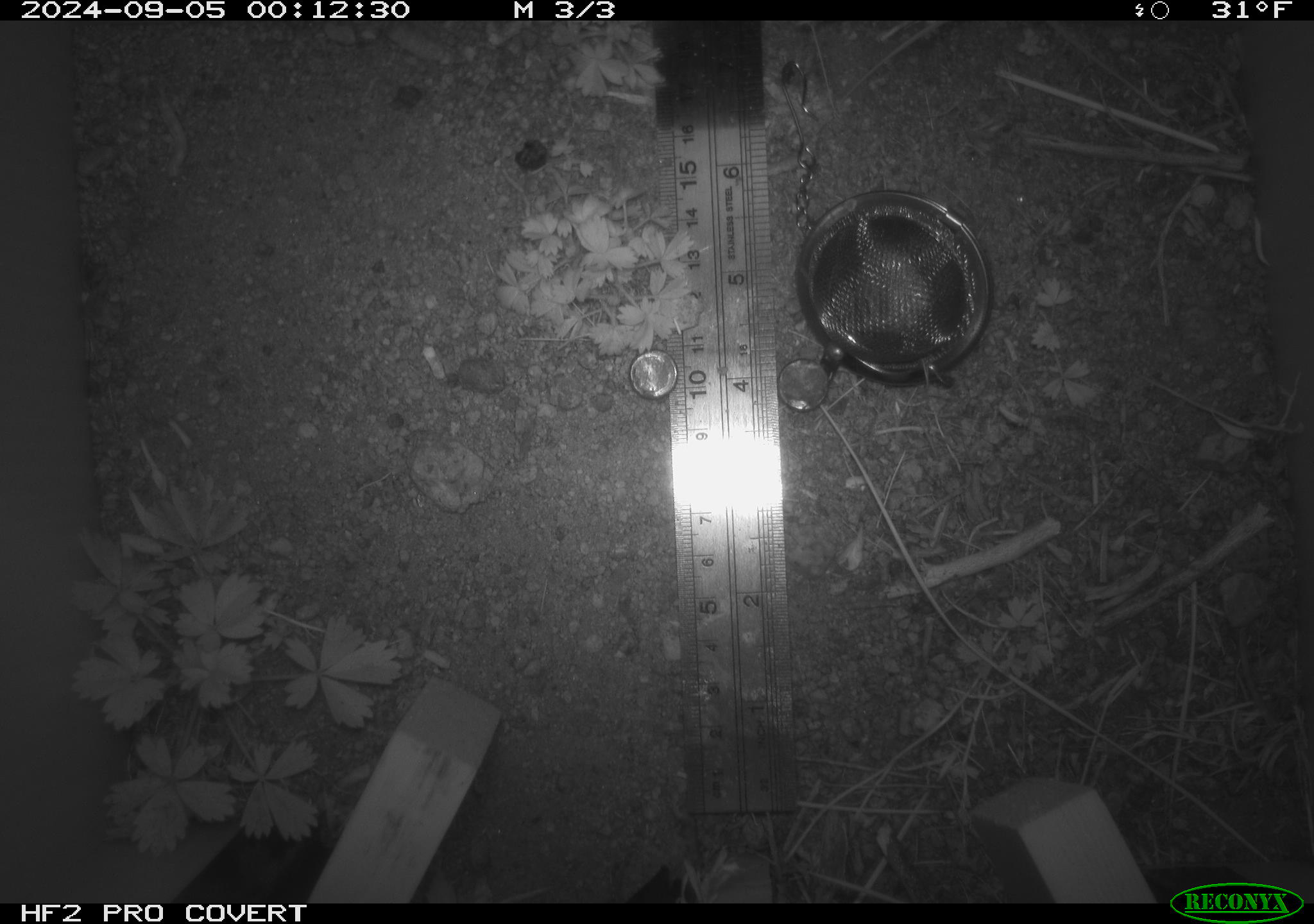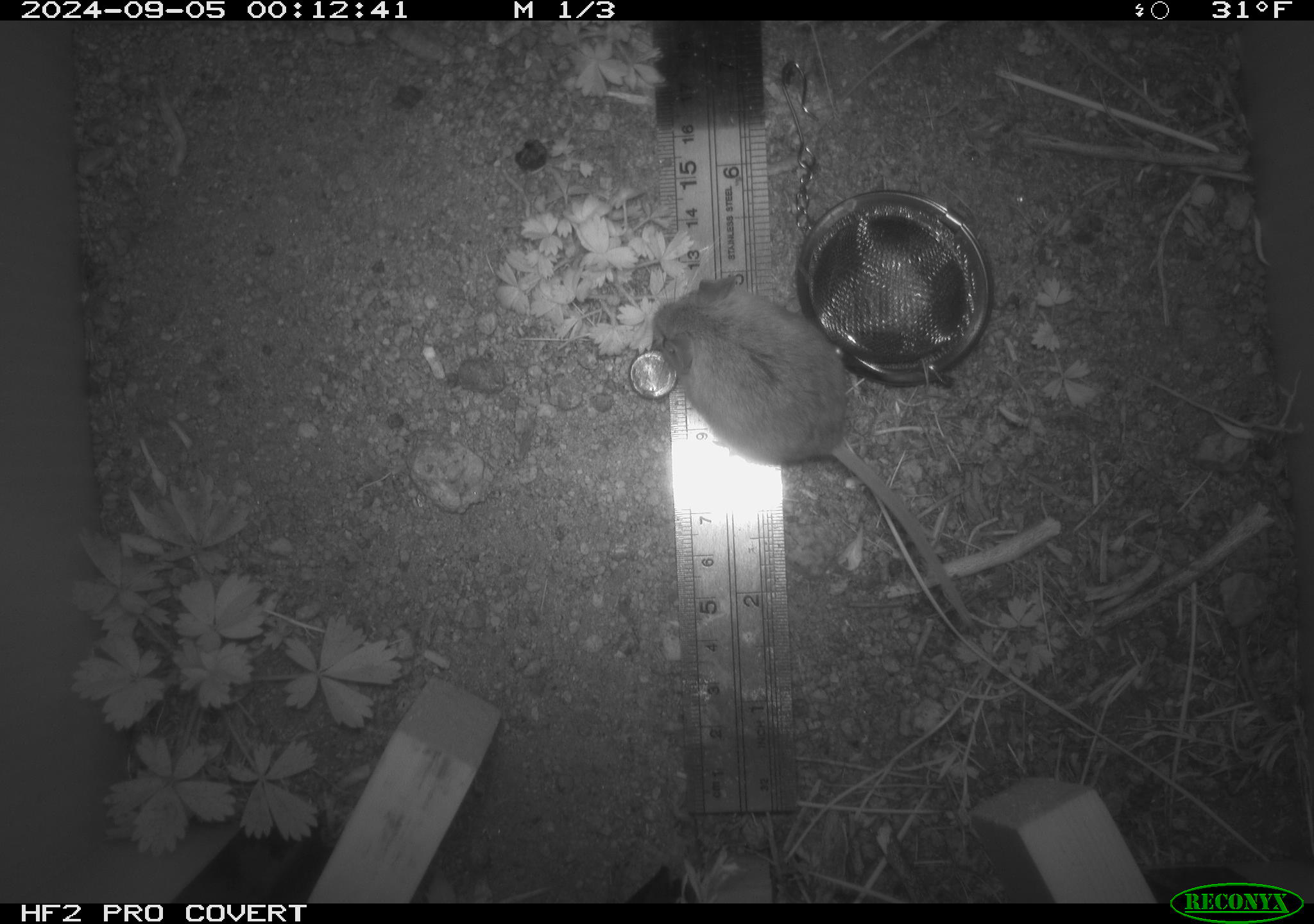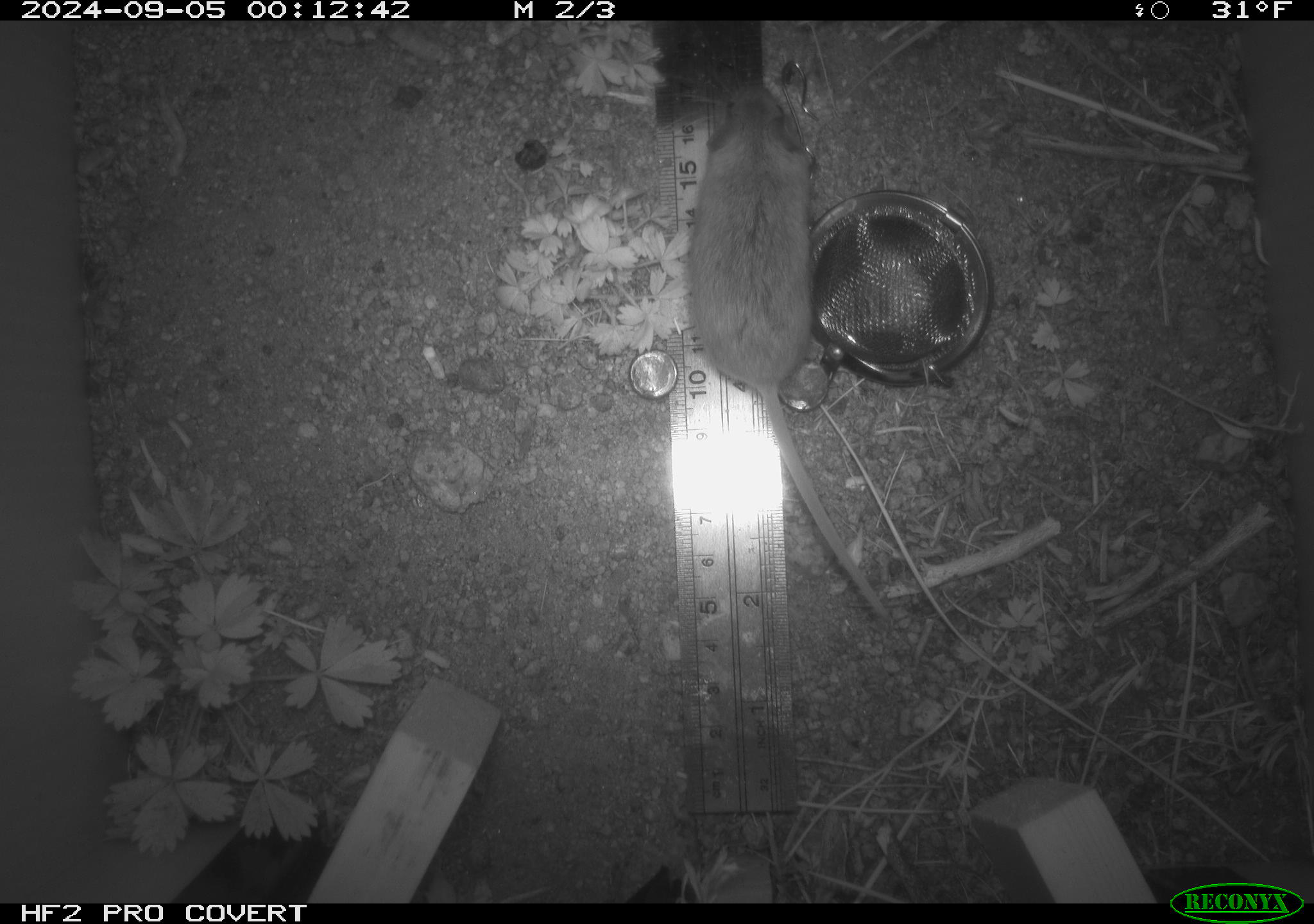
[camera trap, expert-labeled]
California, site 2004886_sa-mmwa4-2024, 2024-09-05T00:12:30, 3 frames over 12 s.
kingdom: Animalia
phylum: Chordata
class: Mammalia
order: Rodentia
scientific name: Rodentia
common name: mouse species